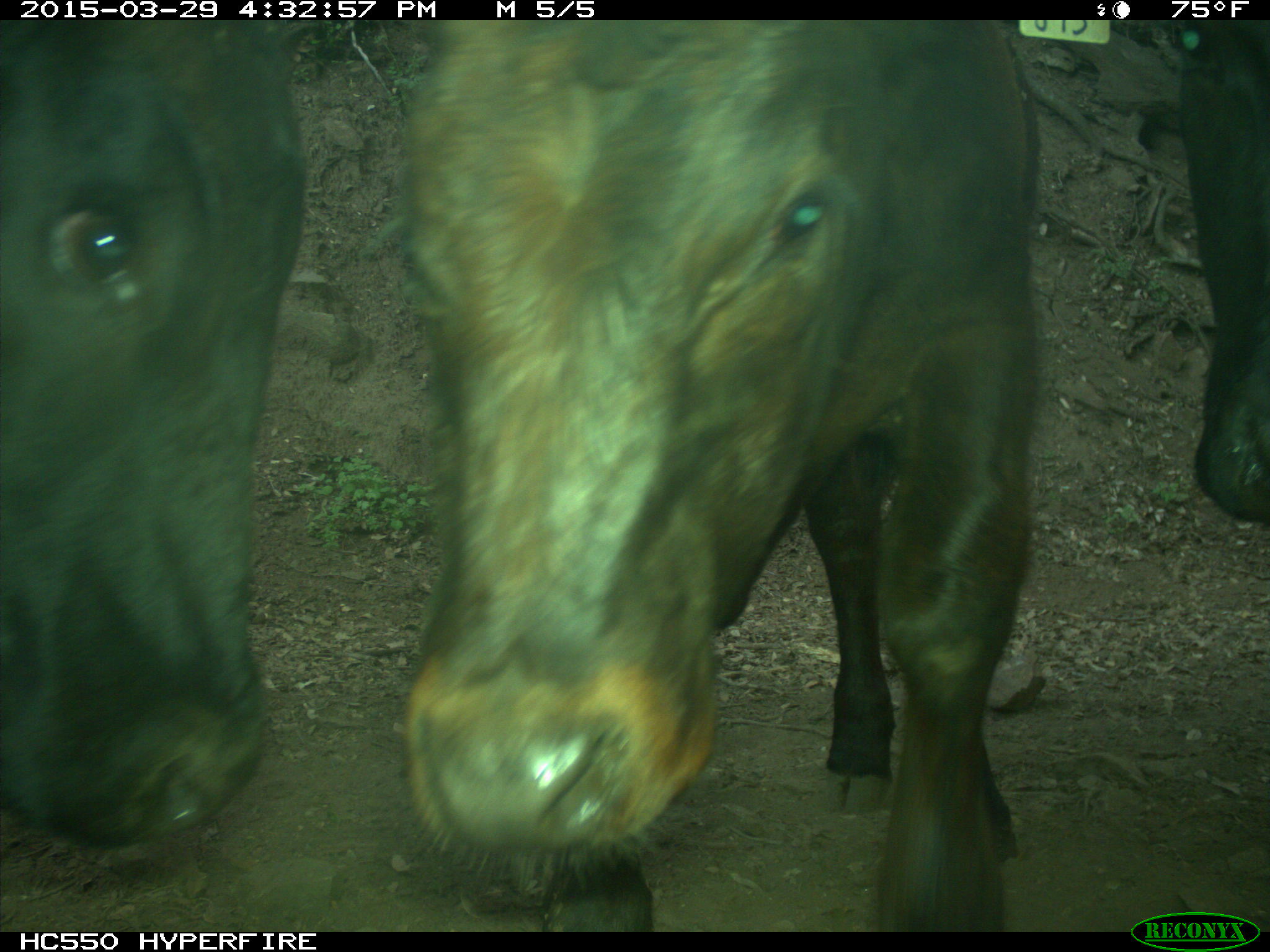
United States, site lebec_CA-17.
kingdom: Animalia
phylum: Chordata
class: Mammalia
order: Artiodactyla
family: Bovidae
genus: Bos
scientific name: Bos taurus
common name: domestic cow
Bos taurus (domestic cow).